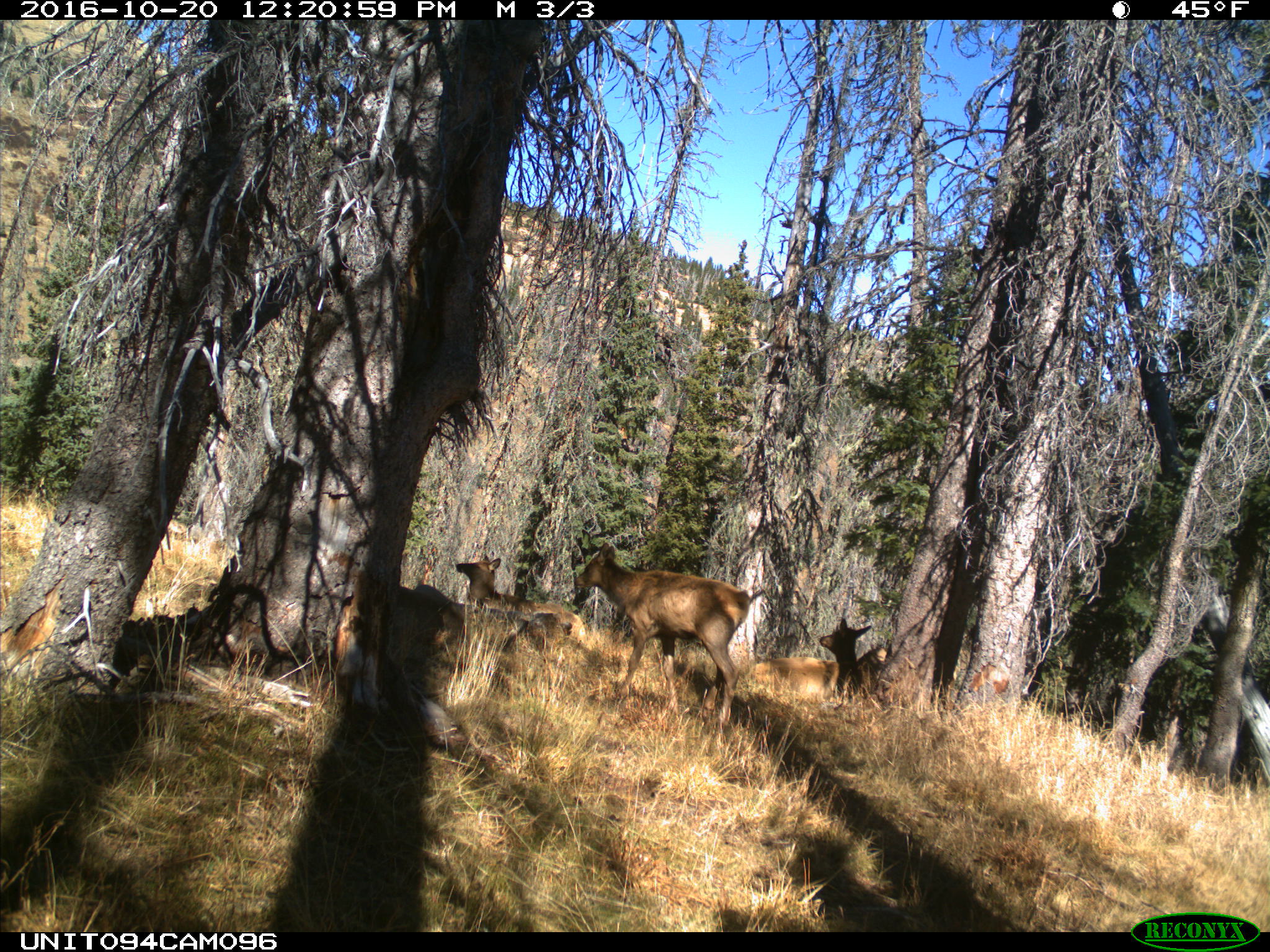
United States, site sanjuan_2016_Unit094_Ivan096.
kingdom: Animalia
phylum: Chordata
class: Mammalia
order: Artiodactyla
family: Cervidae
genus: Cervus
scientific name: Cervus elaphus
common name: red deer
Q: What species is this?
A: Cervus elaphus (red deer).